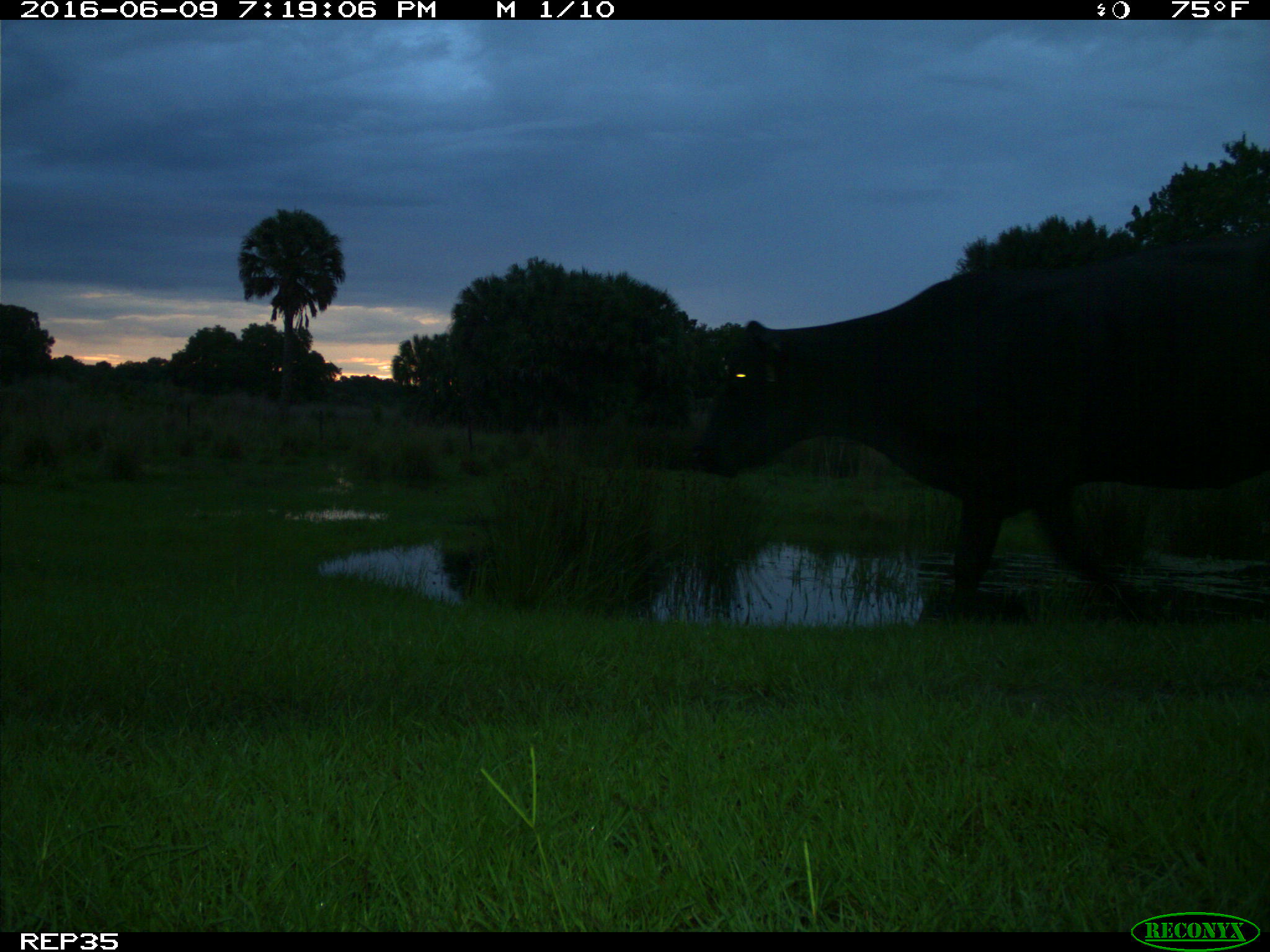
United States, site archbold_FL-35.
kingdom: Animalia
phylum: Chordata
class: Mammalia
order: Artiodactyla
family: Bovidae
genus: Bos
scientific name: Bos taurus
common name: domestic cow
Bos taurus (domestic cow).